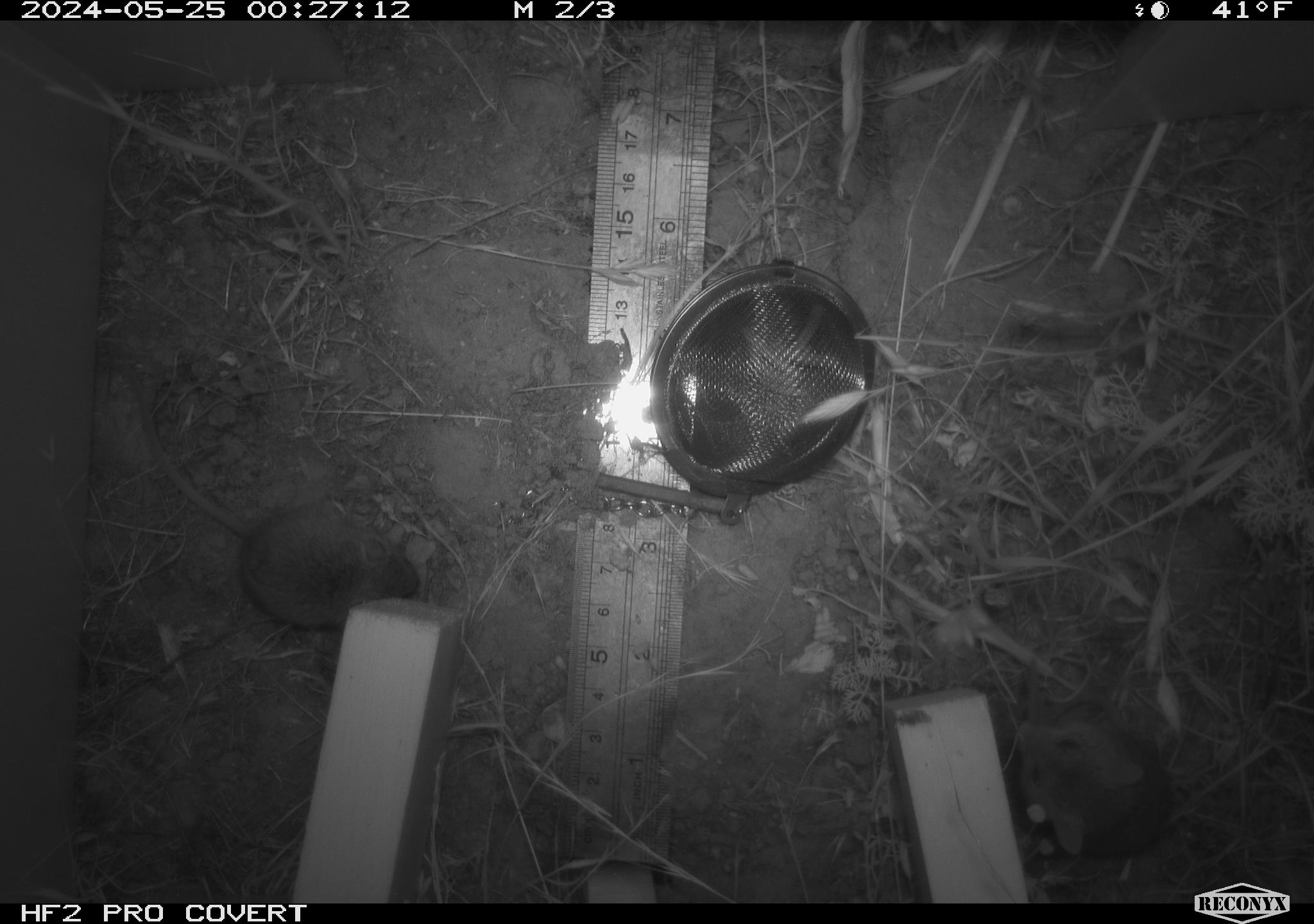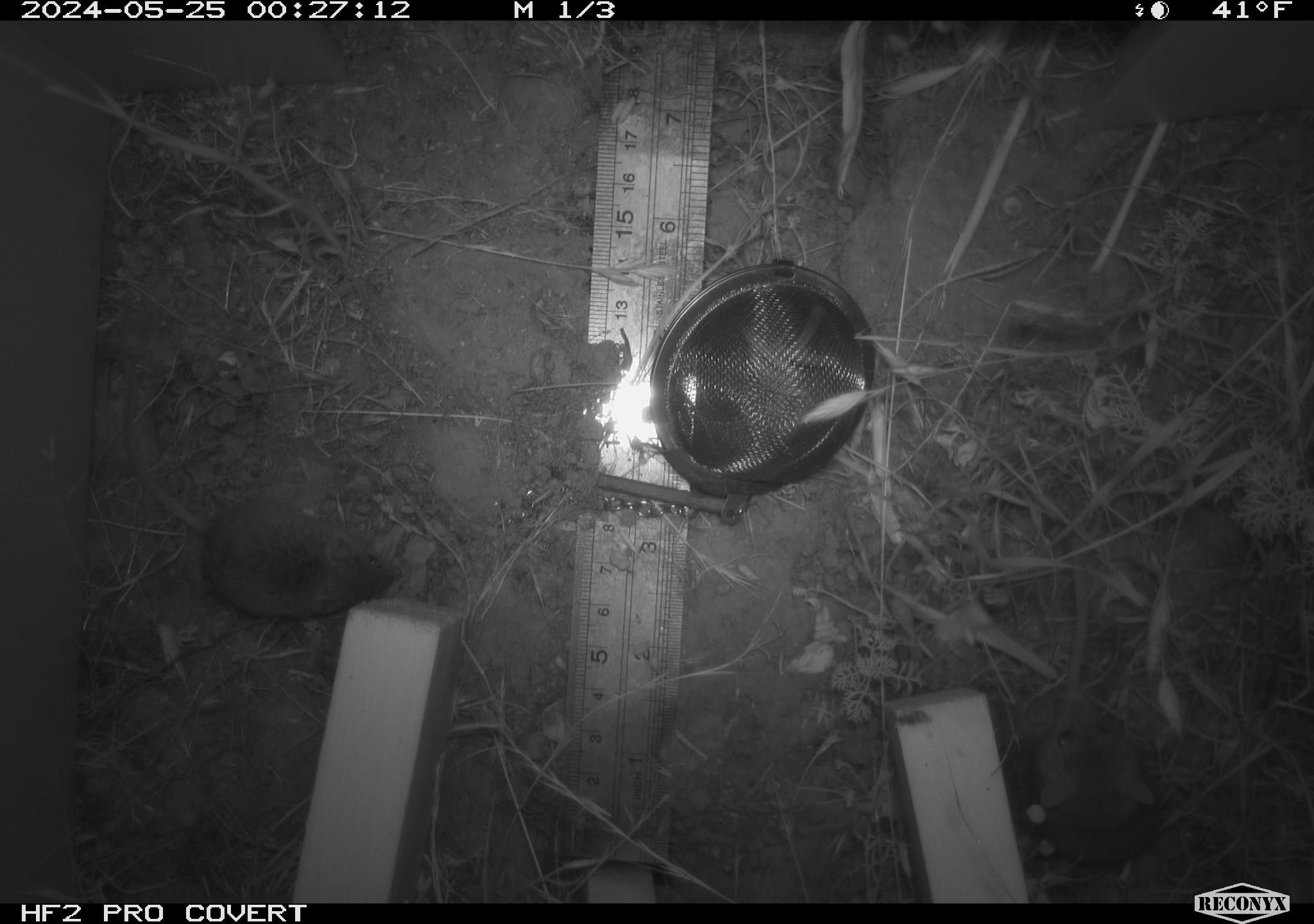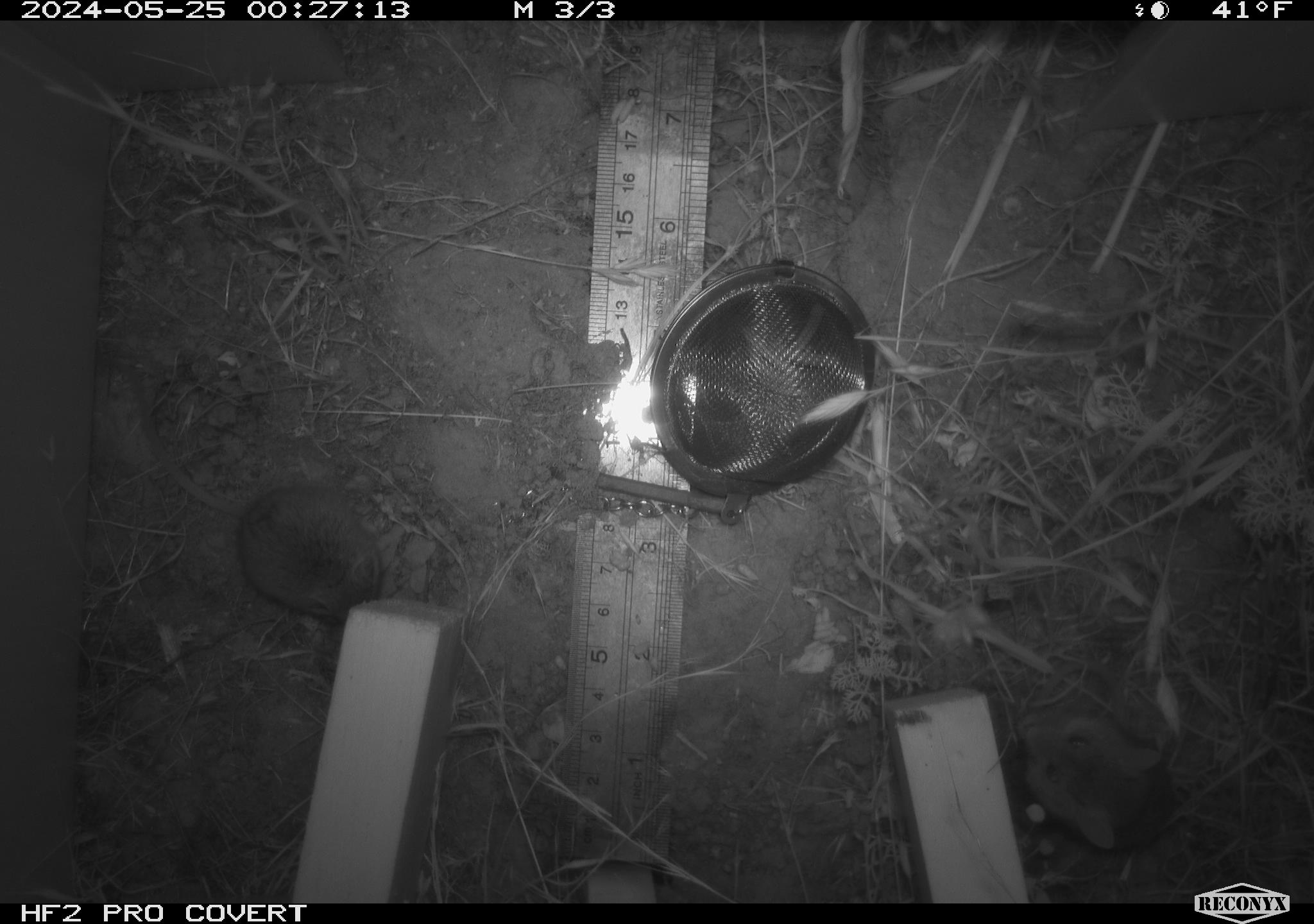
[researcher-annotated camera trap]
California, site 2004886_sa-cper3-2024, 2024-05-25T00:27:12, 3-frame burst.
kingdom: Animalia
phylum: Chordata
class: Mammalia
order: Rodentia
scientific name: Rodentia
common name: rodent